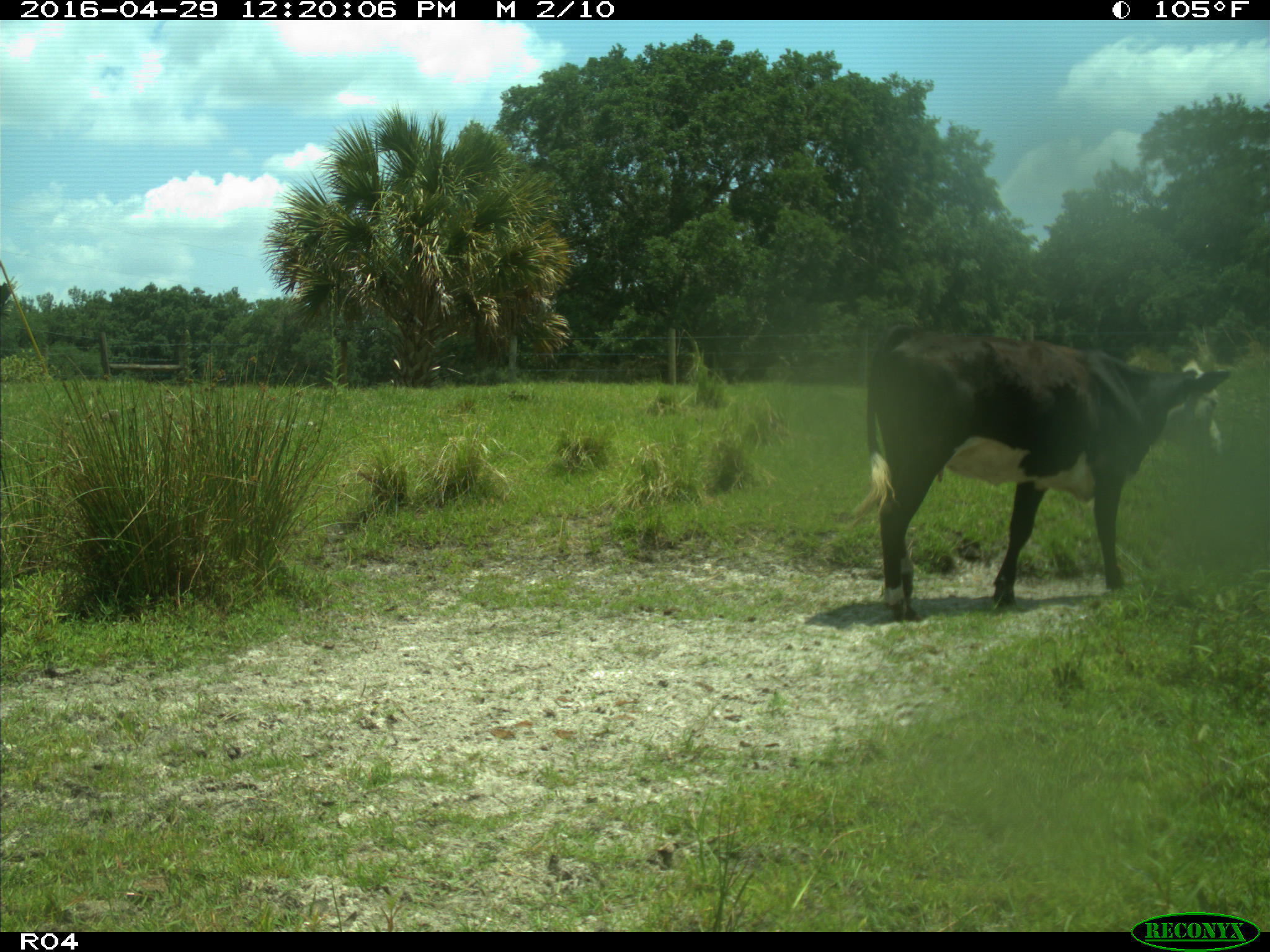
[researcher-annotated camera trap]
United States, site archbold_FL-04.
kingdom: Animalia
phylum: Chordata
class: Mammalia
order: Artiodactyla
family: Bovidae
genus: Bos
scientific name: Bos taurus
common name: domestic cow